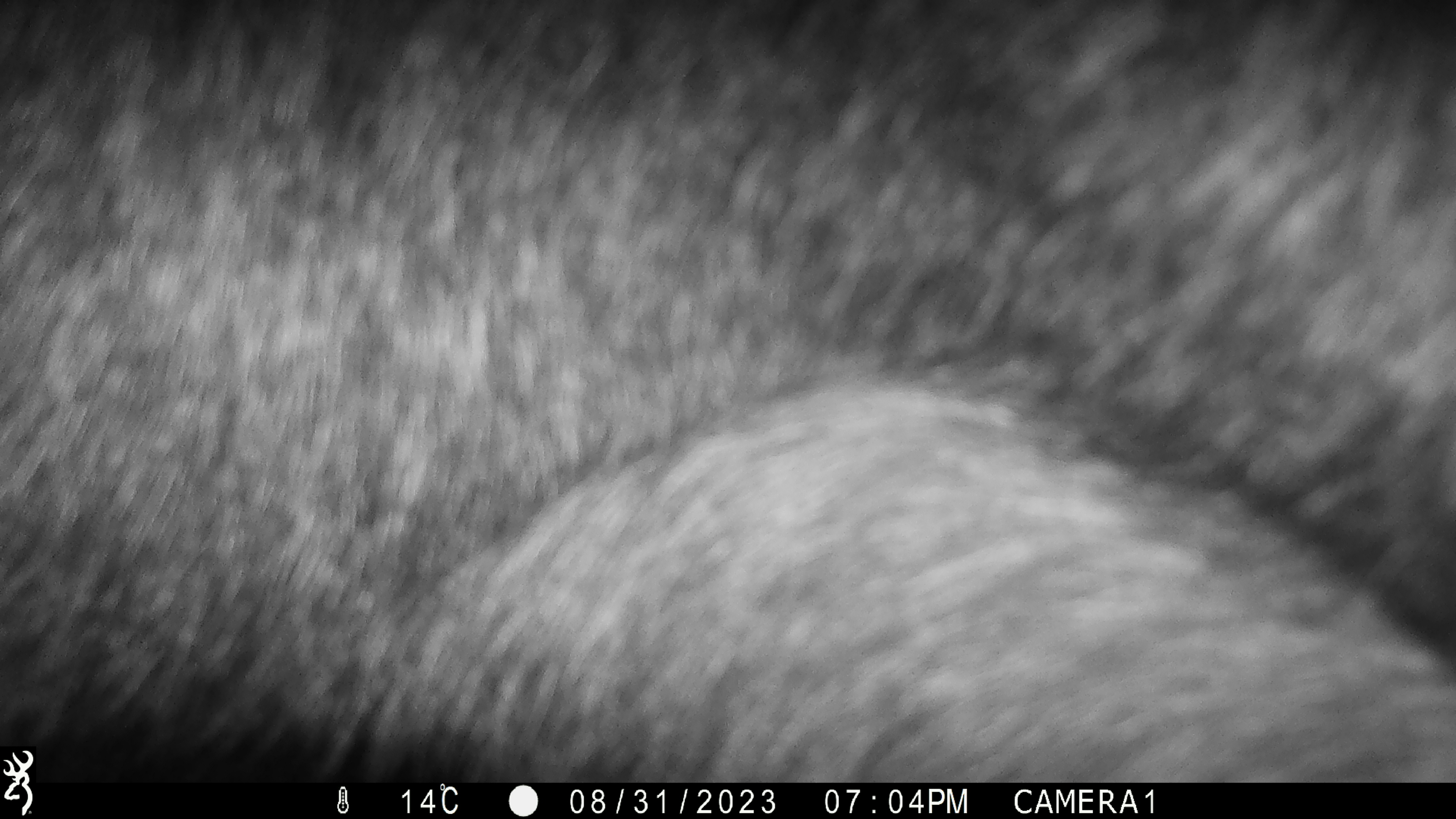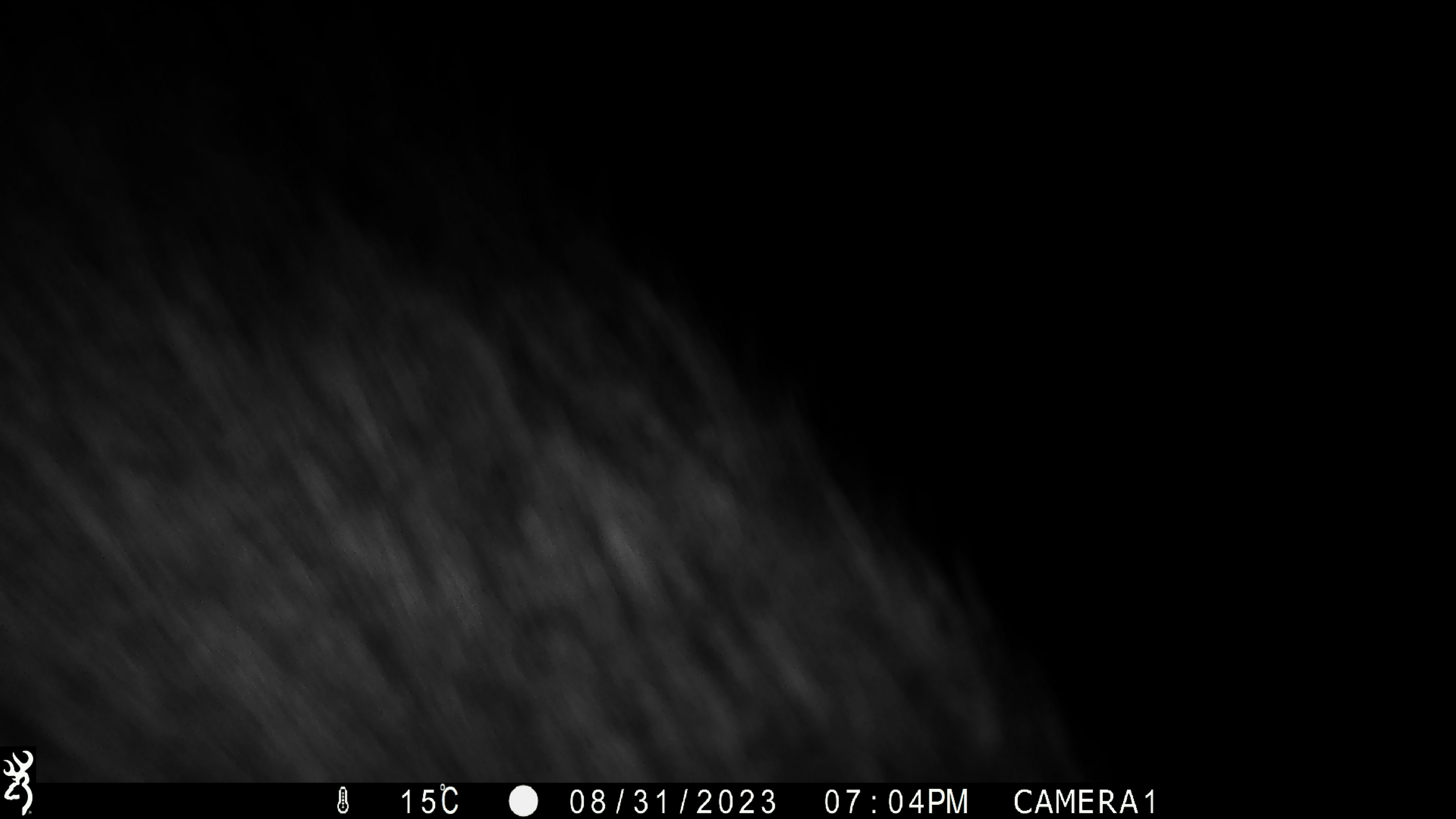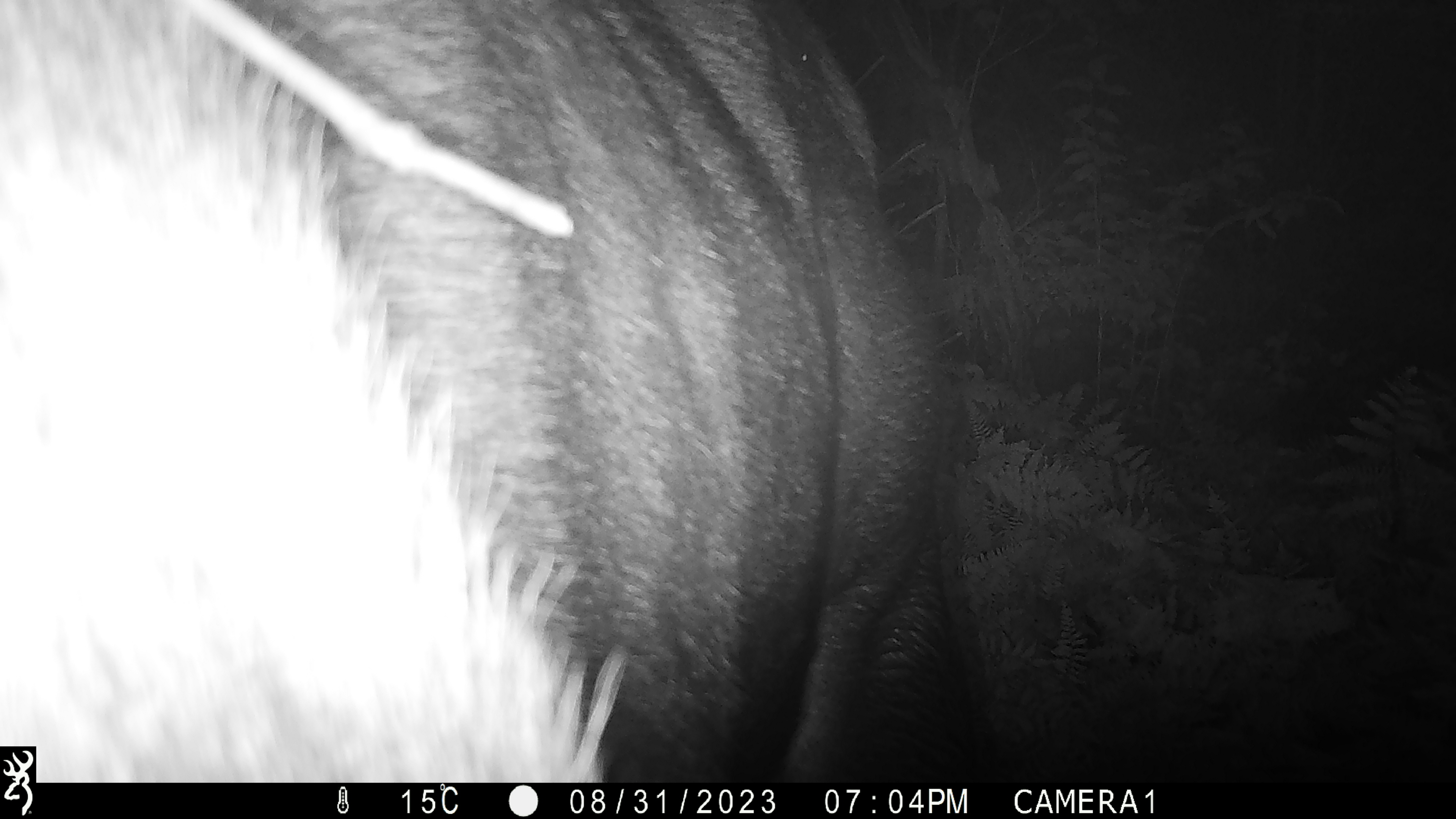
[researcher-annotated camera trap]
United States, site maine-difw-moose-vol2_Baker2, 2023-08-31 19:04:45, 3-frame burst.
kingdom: Animalia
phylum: Chordata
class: Mammalia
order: Artiodactyla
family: Cervidae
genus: Alces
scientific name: Alces alces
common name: moose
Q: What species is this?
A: Moose (Alces alces).